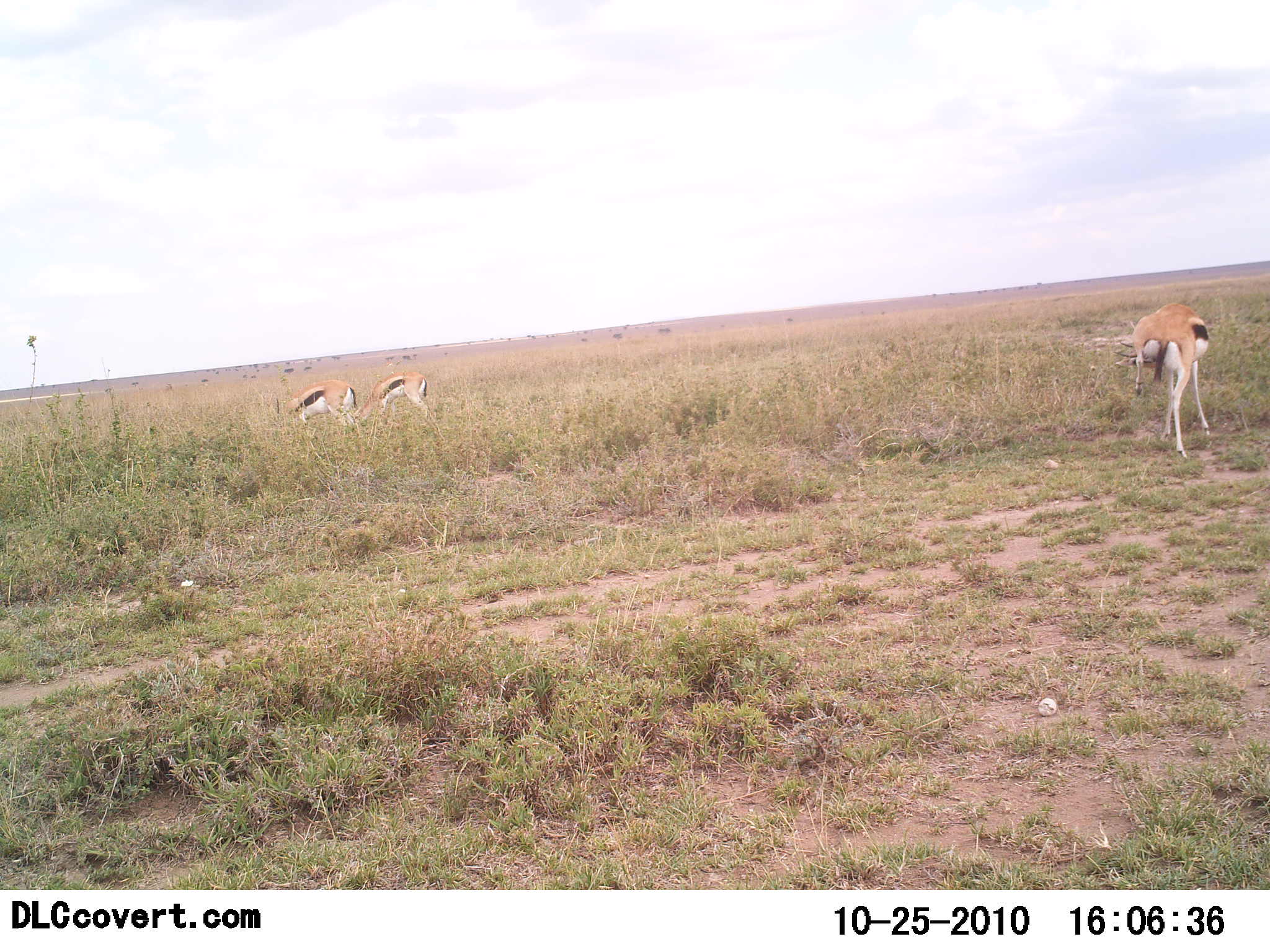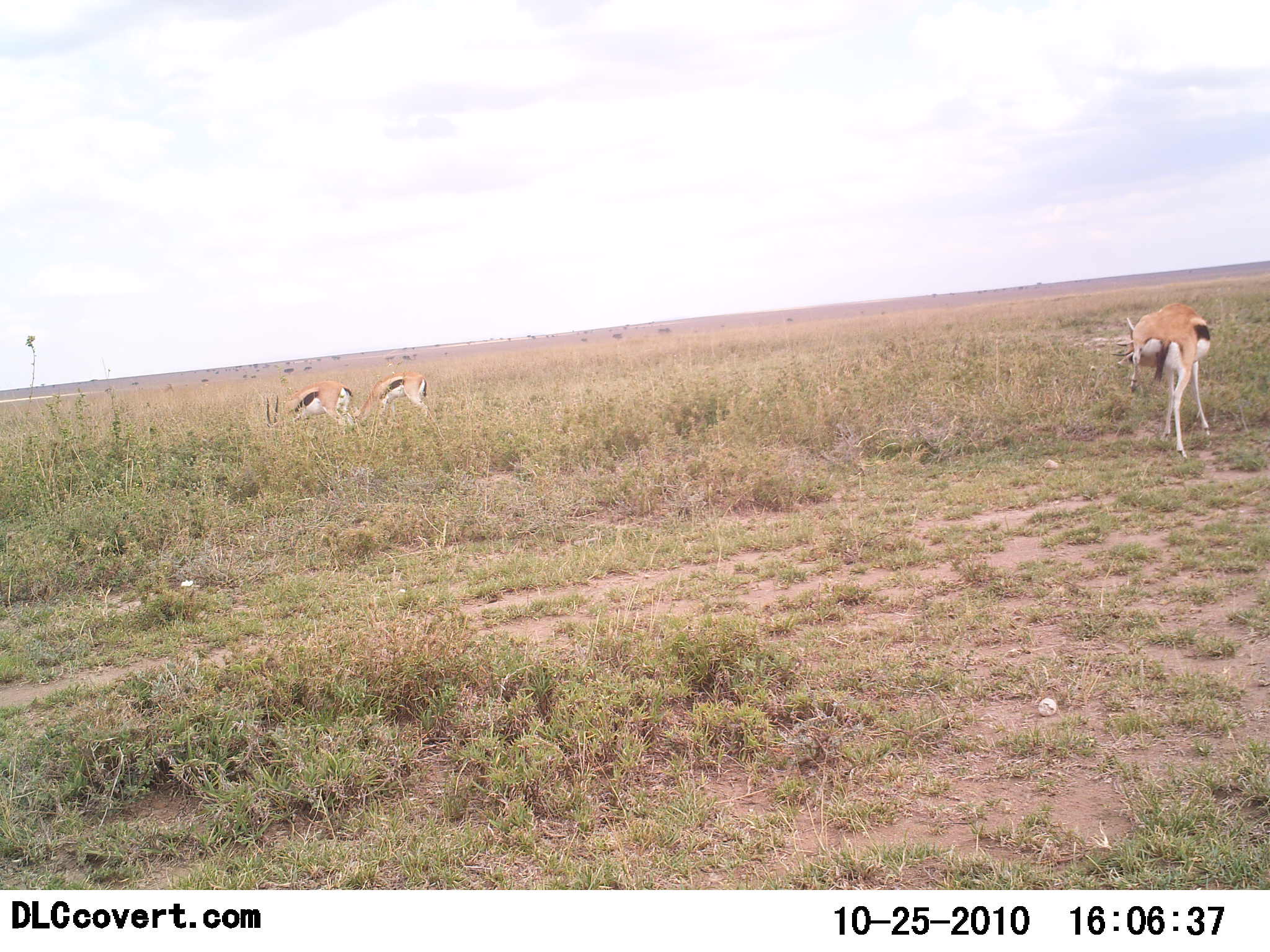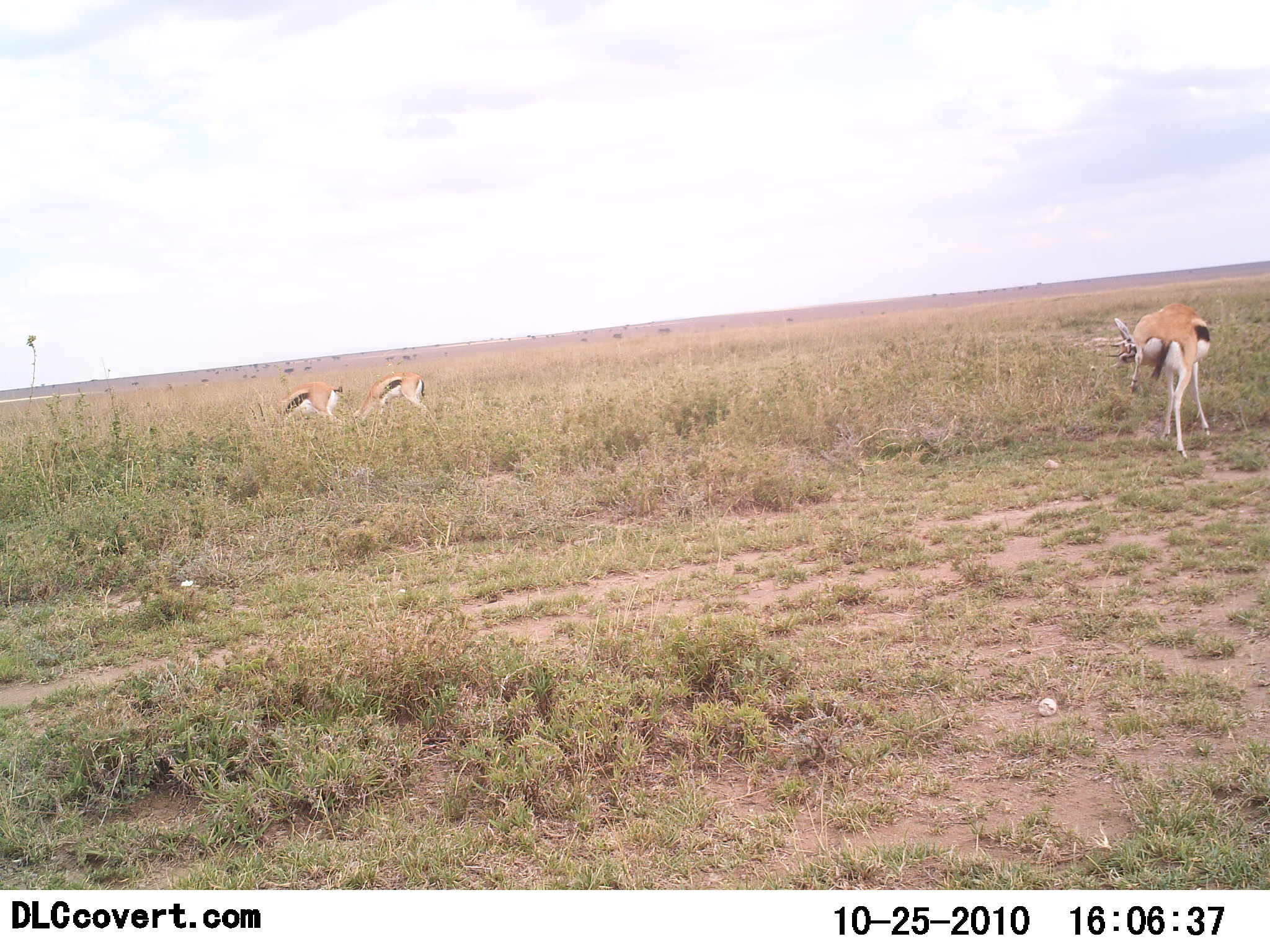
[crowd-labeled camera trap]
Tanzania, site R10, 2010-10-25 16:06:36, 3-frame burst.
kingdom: Animalia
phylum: Chordata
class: Mammalia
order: Artiodactyla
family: Bovidae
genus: Eudorcas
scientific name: Eudorcas thomsonii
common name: thomson's gazelle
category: gazellethomsons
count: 3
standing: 35%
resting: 0%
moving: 6%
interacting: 0%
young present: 0%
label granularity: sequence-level